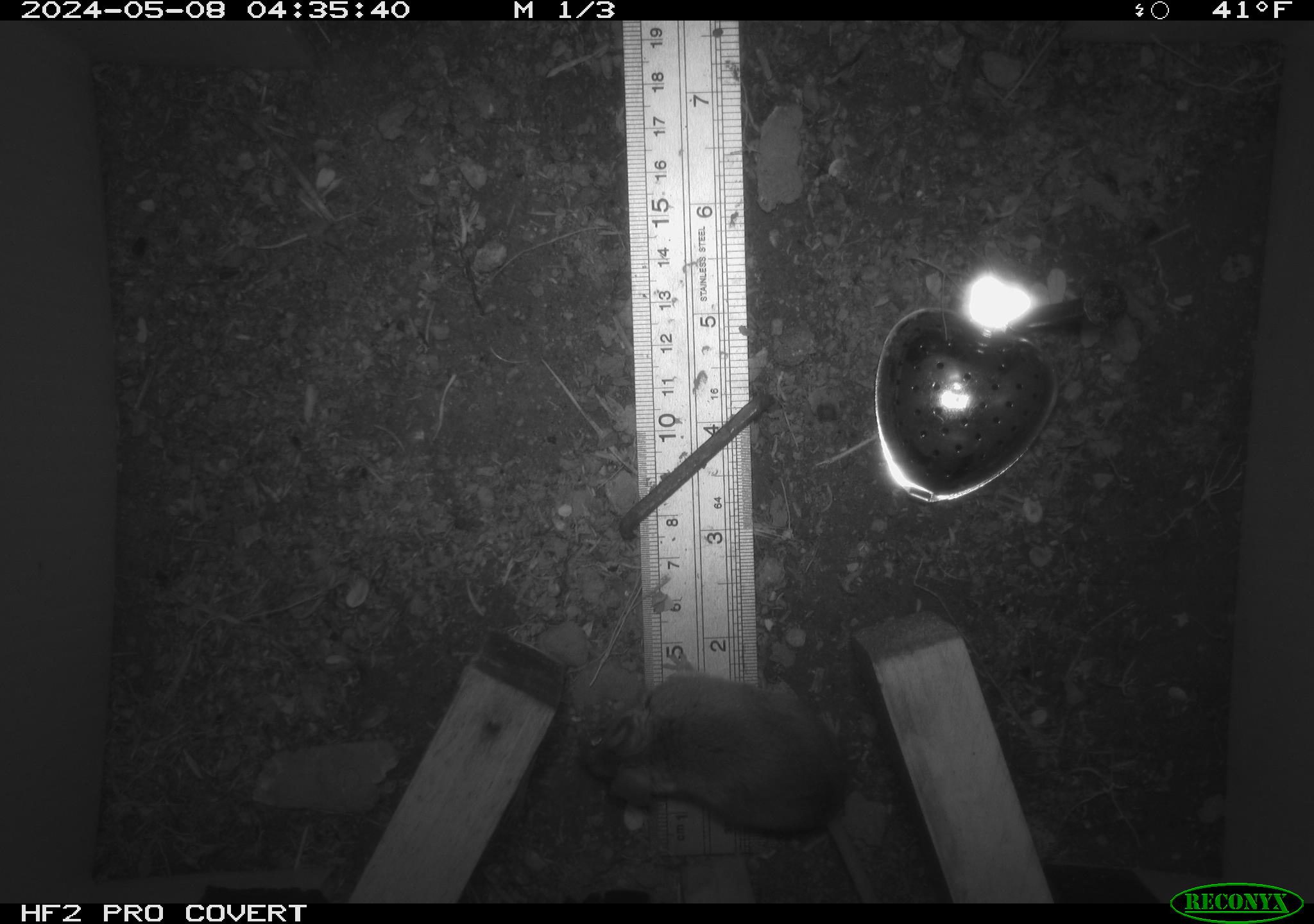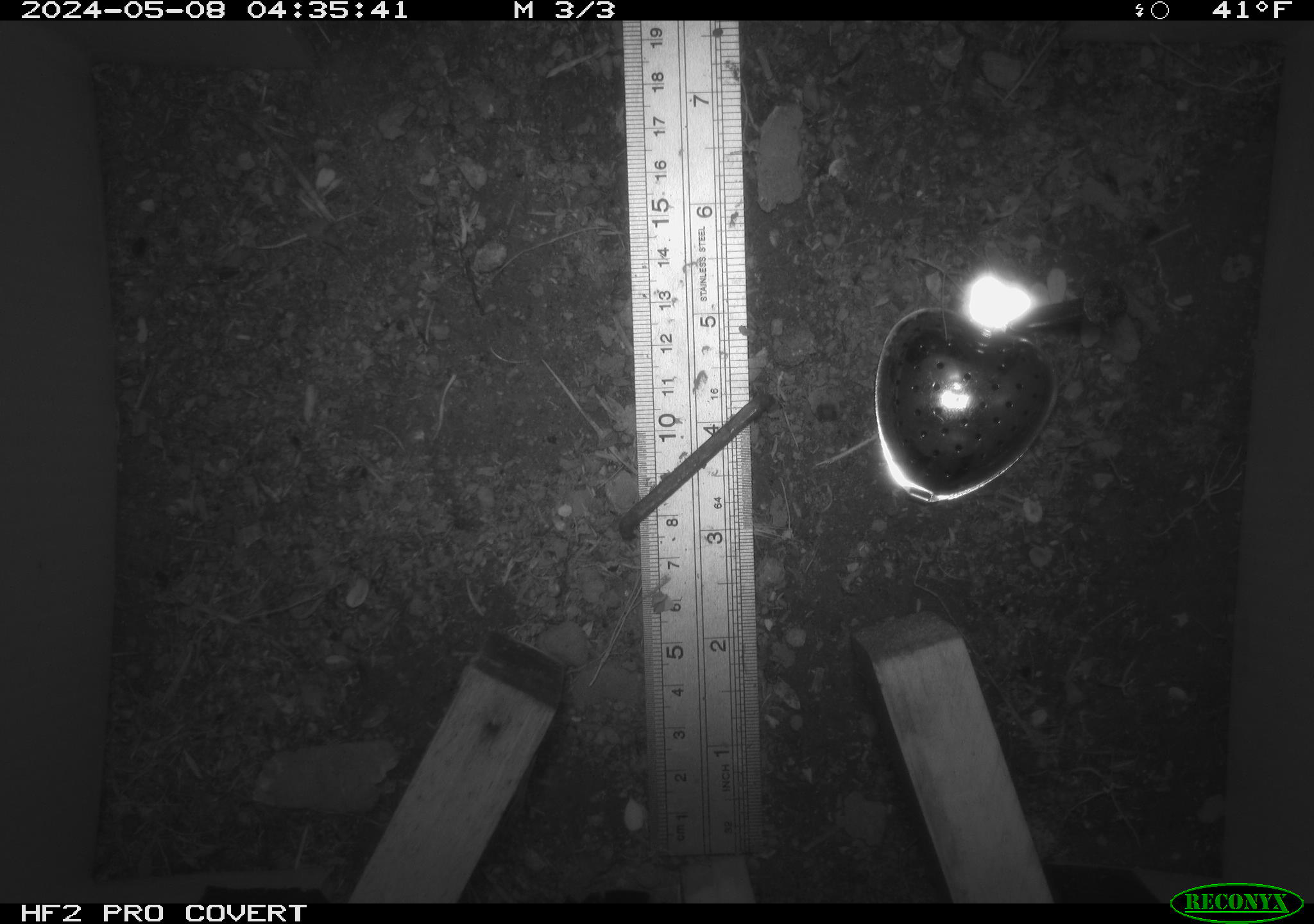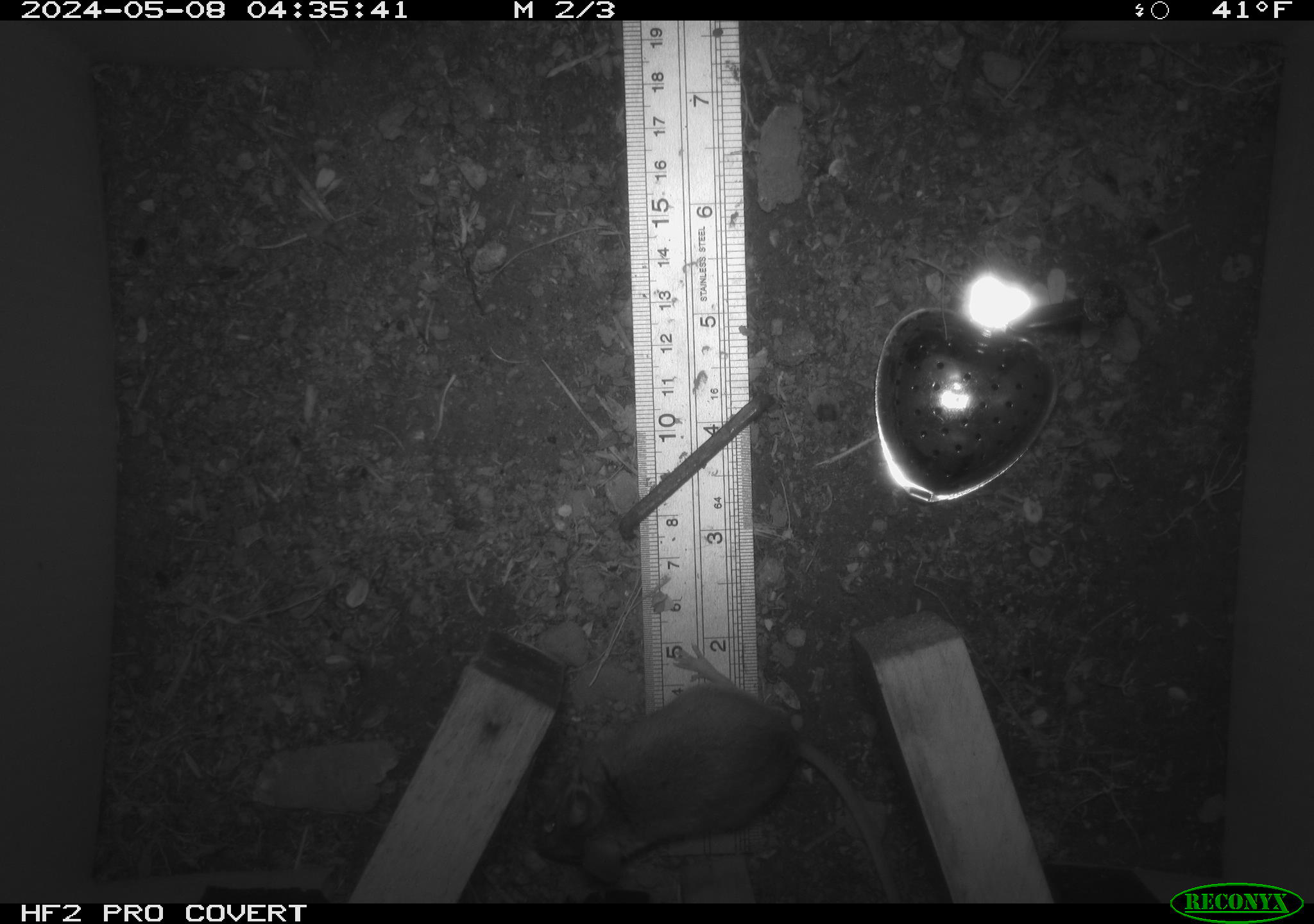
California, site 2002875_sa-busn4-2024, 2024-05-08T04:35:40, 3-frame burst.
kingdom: Animalia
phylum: Chordata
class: Mammalia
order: Rodentia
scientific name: Rodentia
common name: rodent